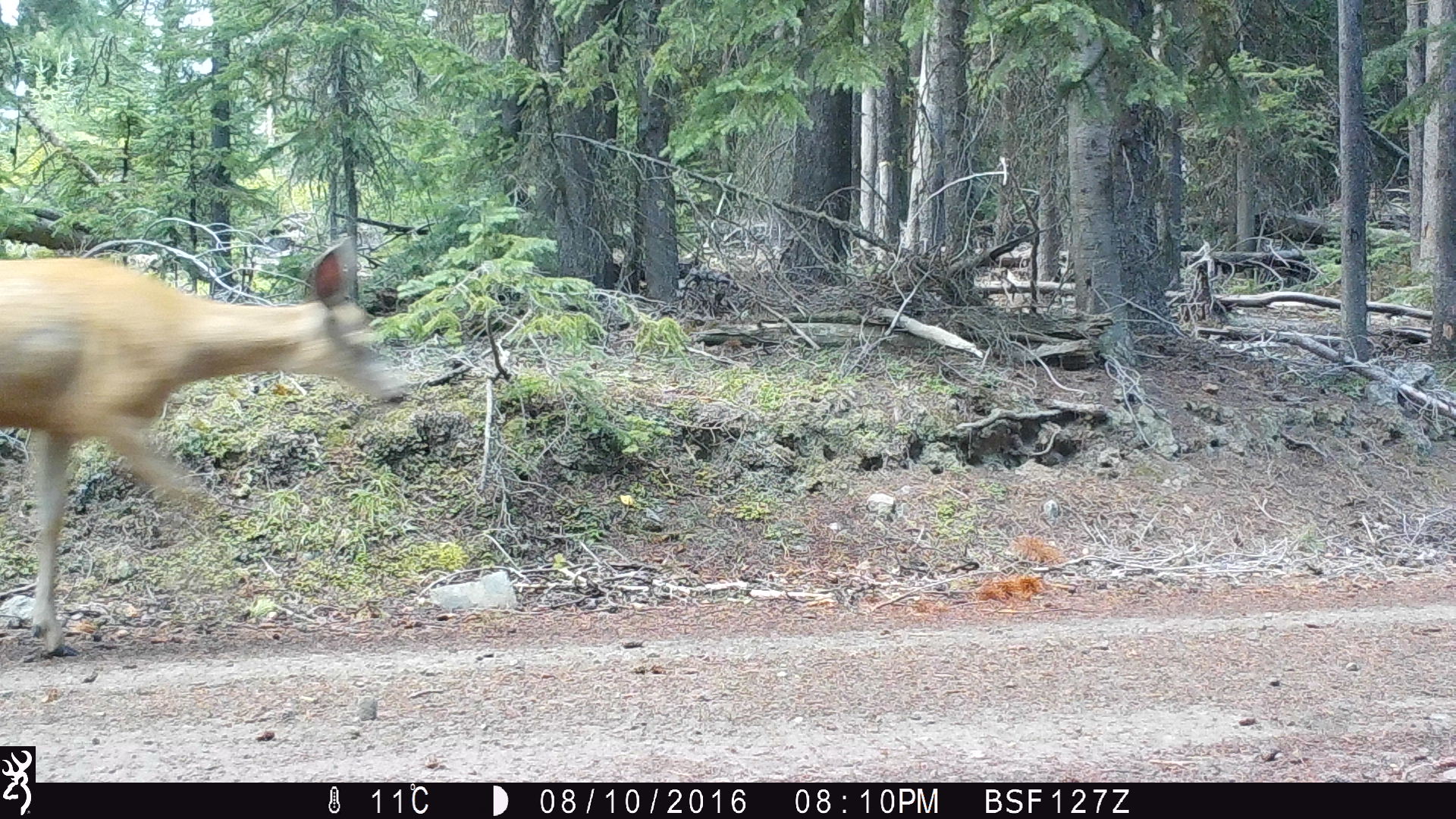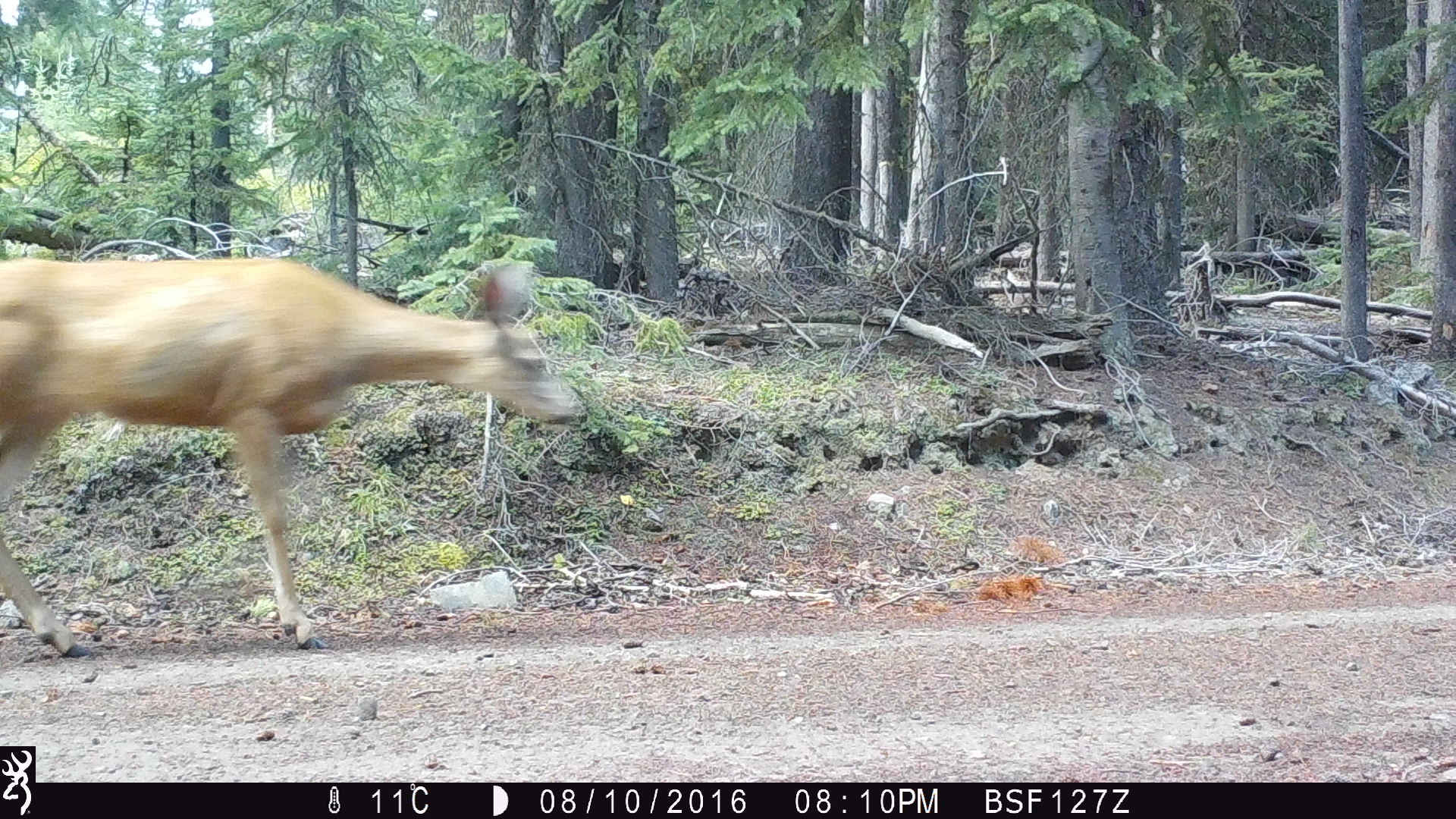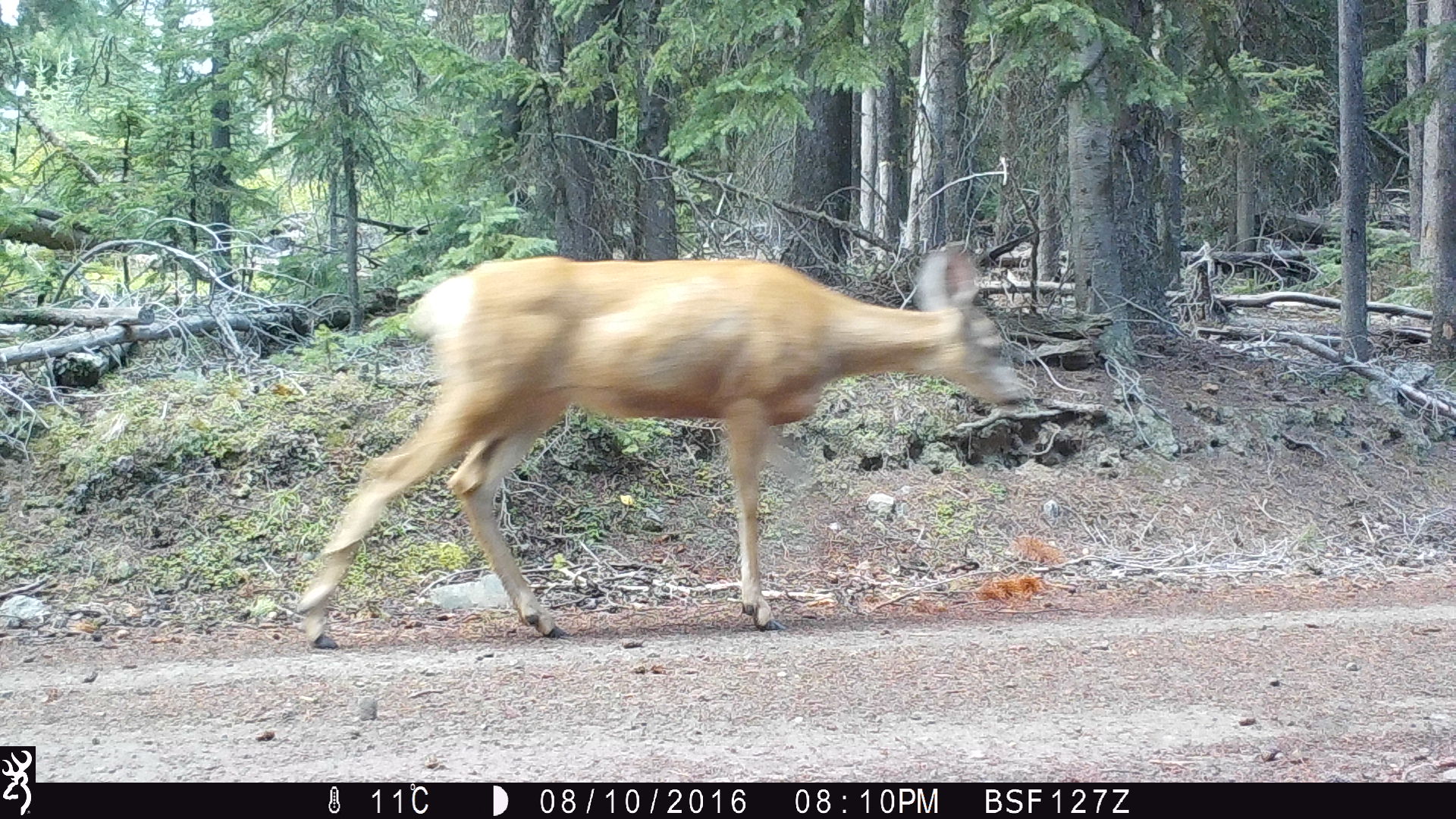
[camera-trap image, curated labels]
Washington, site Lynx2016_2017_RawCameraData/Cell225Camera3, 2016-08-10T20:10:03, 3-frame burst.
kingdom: Animalia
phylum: Chordata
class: Mammalia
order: Artiodactyla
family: Cervidae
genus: Odocoileus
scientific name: Odocoileus hemionus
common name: mule deer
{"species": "Odocoileus hemionus (mule deer)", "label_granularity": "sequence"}